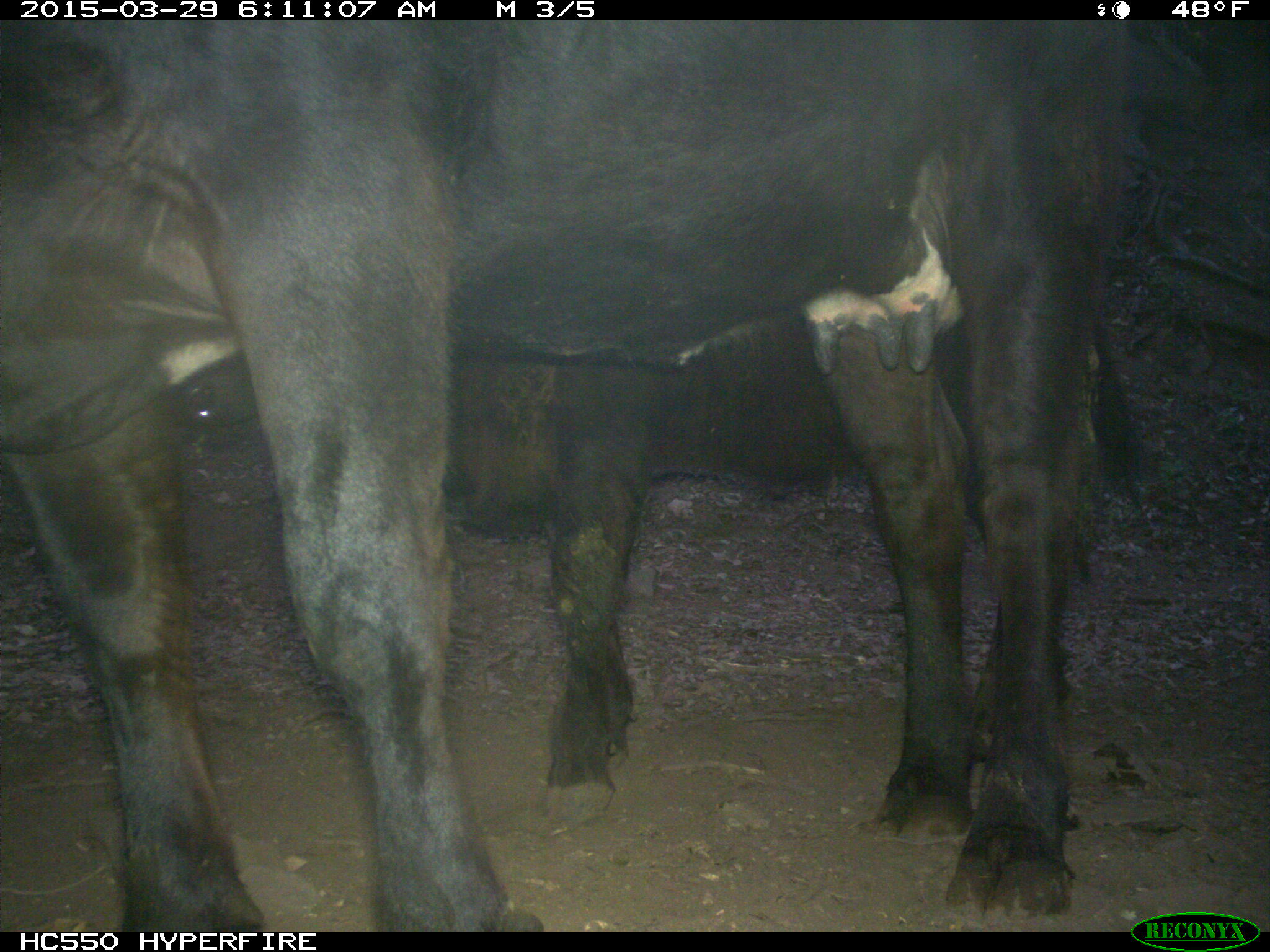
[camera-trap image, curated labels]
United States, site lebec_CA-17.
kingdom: Animalia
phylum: Chordata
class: Mammalia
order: Artiodactyla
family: Bovidae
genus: Bos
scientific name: Bos taurus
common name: domestic cow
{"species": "Bos taurus (domestic cow)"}